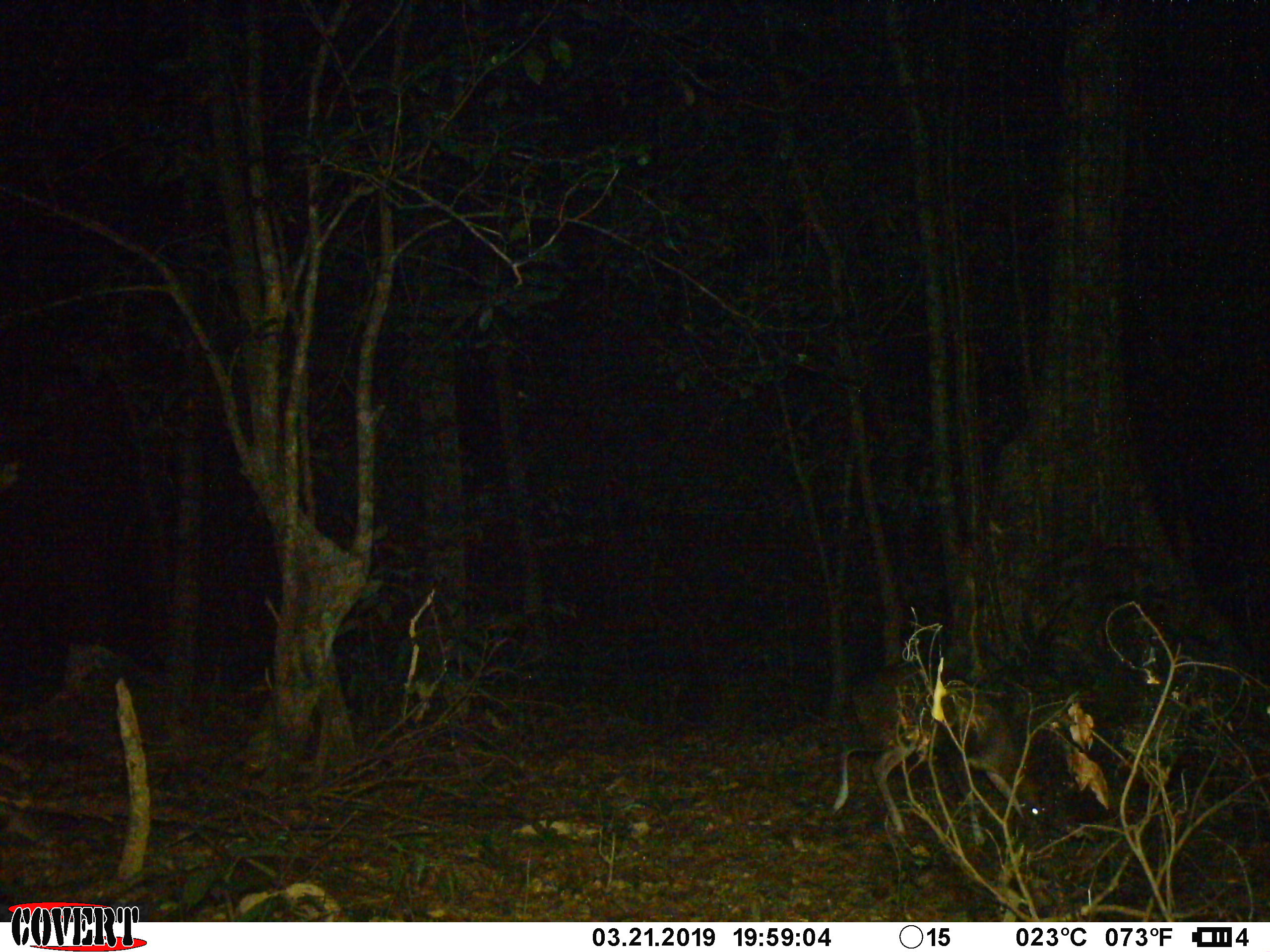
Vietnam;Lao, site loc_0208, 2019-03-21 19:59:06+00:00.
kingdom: Animalia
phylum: Chordata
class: Mammalia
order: Artiodactyla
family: Cervidae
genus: Muntiacus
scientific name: Muntiacus rooseveltorum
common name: roosevelt's muntjac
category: roosevelts muntjac group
Roosevelts muntjac group (roosevelt's muntjac) (Muntiacus rooseveltorum). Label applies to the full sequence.